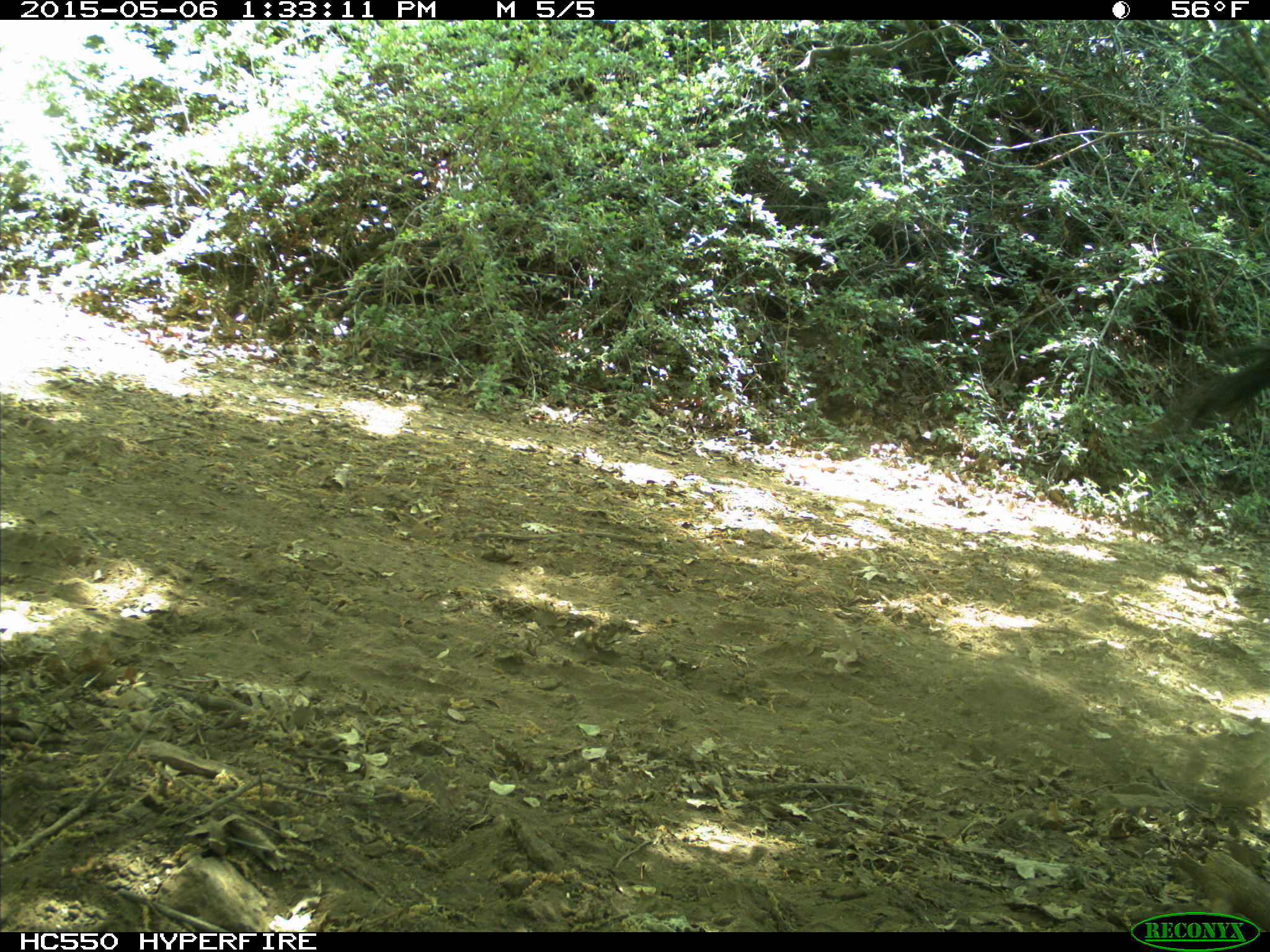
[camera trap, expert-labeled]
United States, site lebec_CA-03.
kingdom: Animalia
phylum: Chordata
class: Mammalia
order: Artiodactyla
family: Bovidae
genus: Bos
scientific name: Bos taurus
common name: domestic cow